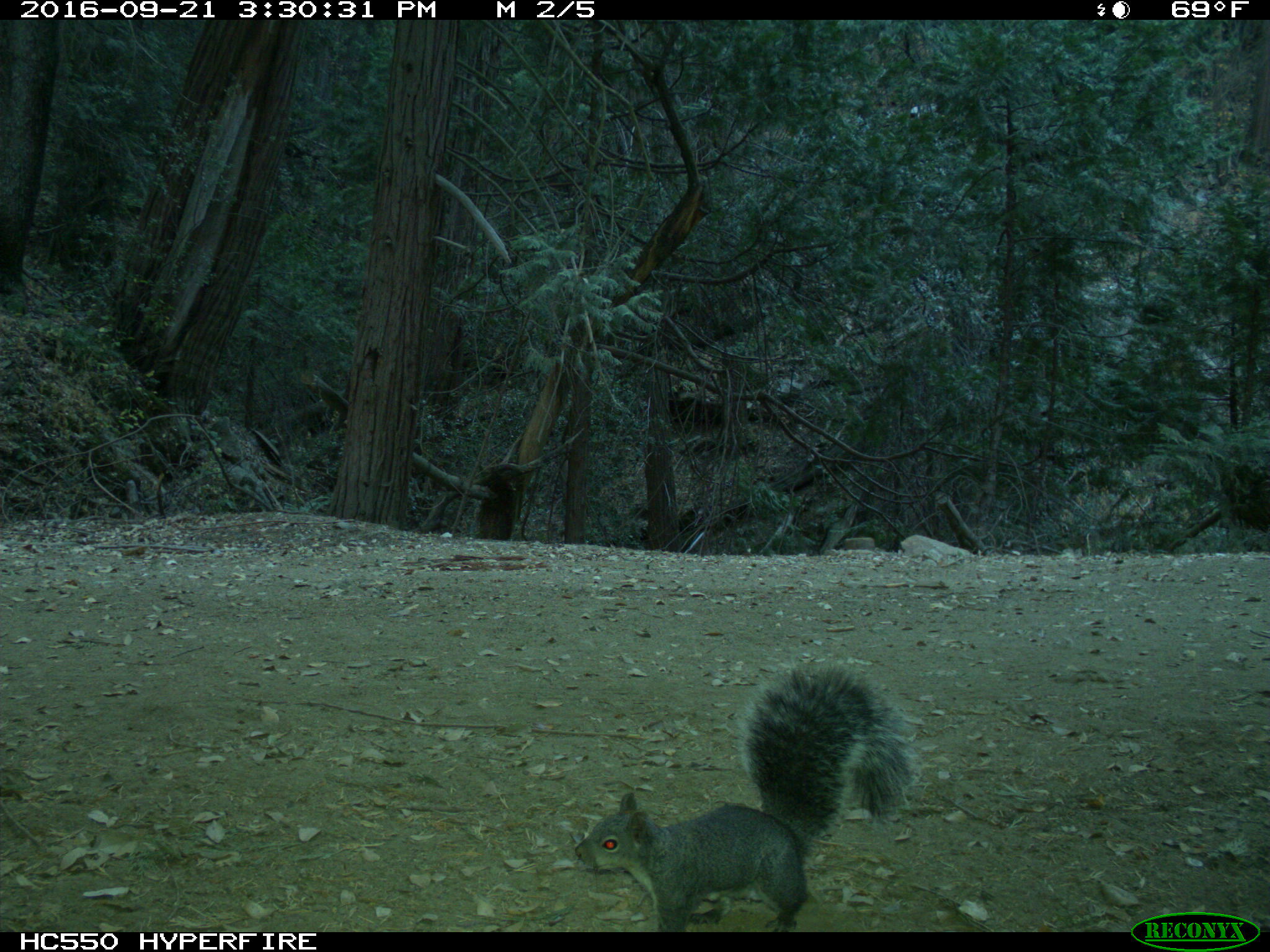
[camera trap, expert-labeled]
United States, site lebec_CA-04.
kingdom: Animalia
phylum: Chordata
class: Mammalia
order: Rodentia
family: Sciuridae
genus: Sciurus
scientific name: Sciurus carolinensis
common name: eastern gray squirrel